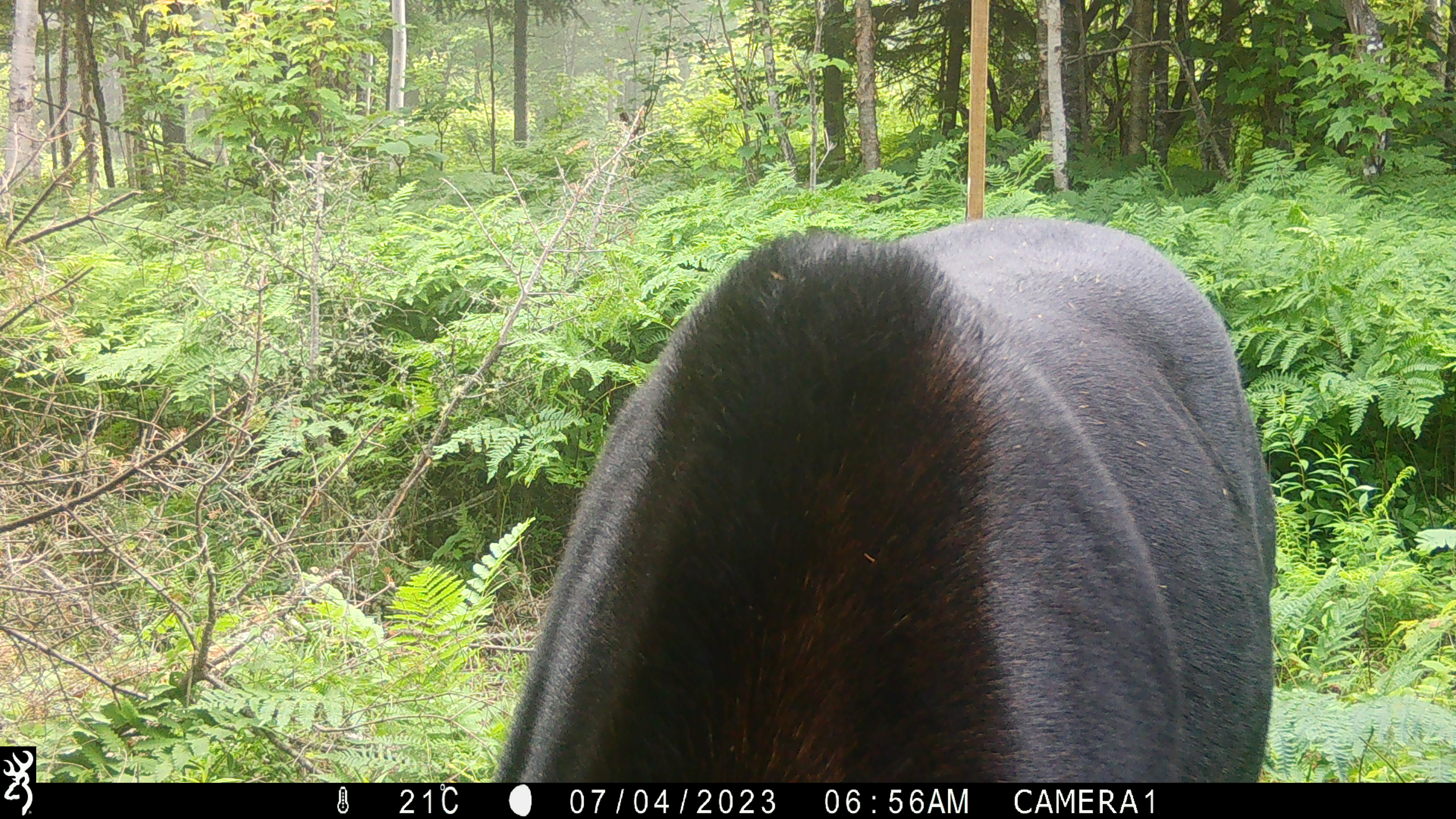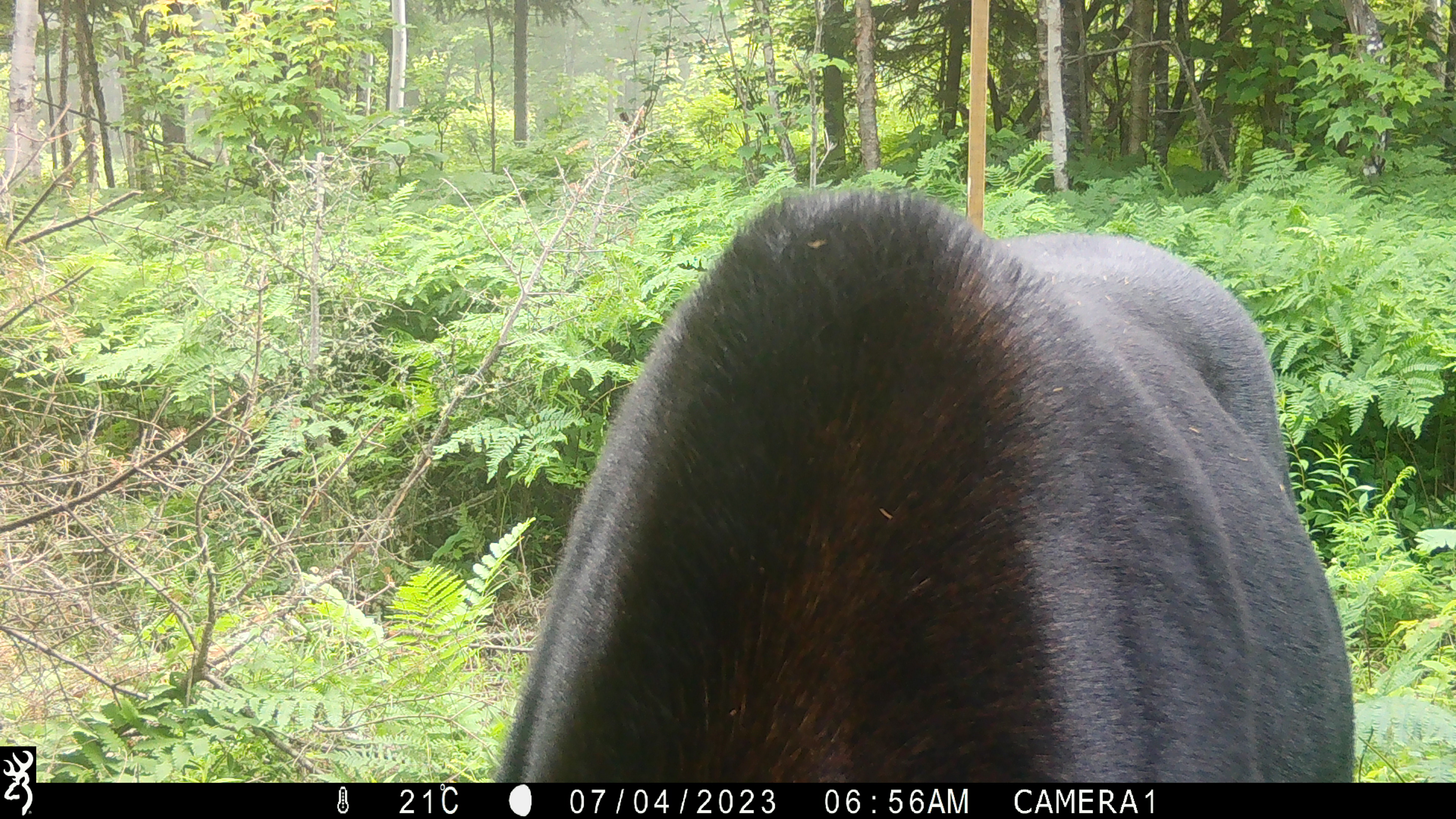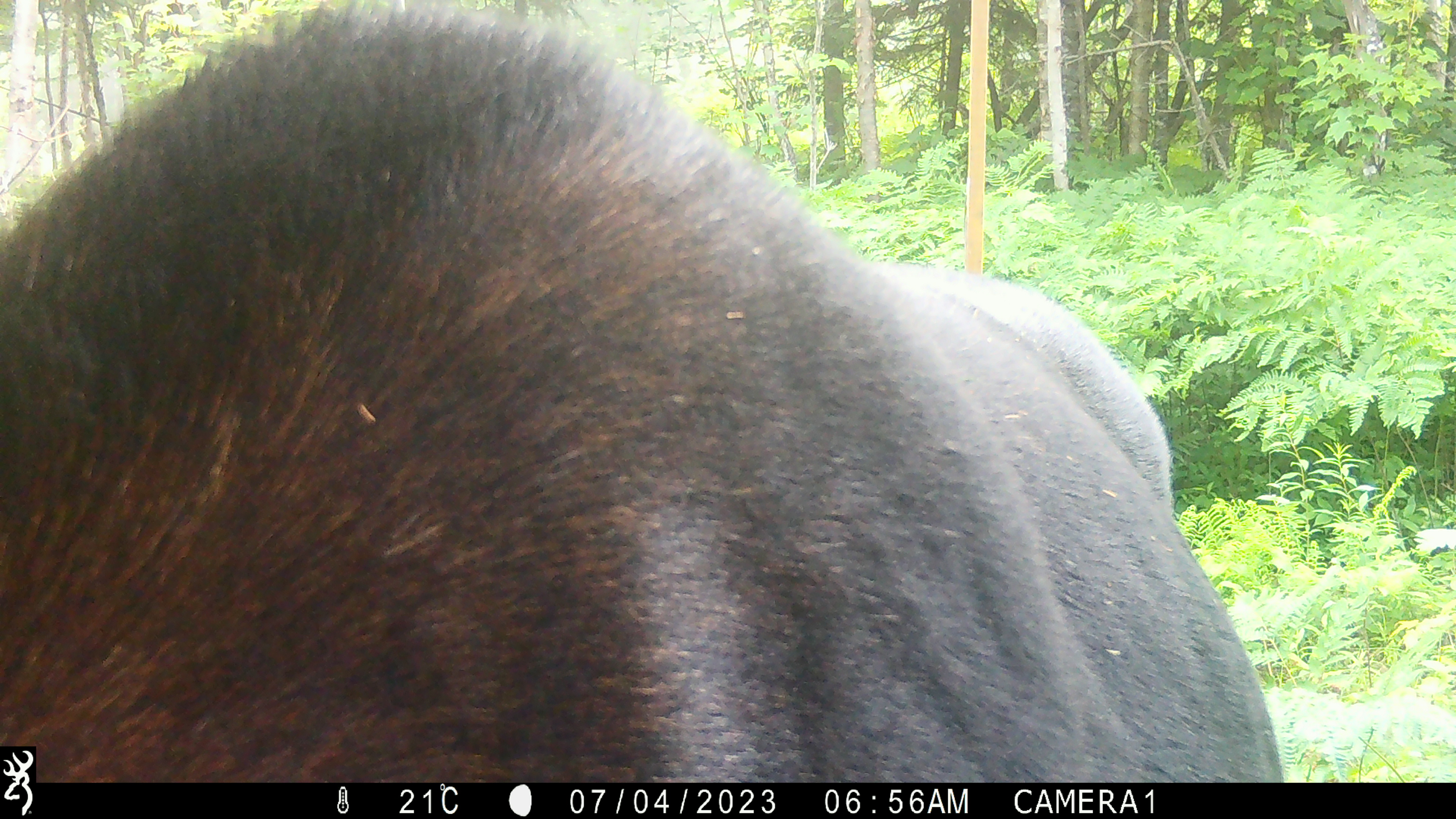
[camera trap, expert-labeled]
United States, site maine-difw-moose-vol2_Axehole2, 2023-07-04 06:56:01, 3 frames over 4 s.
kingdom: Animalia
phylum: Chordata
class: Mammalia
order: Artiodactyla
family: Cervidae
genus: Alces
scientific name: Alces alces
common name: moose